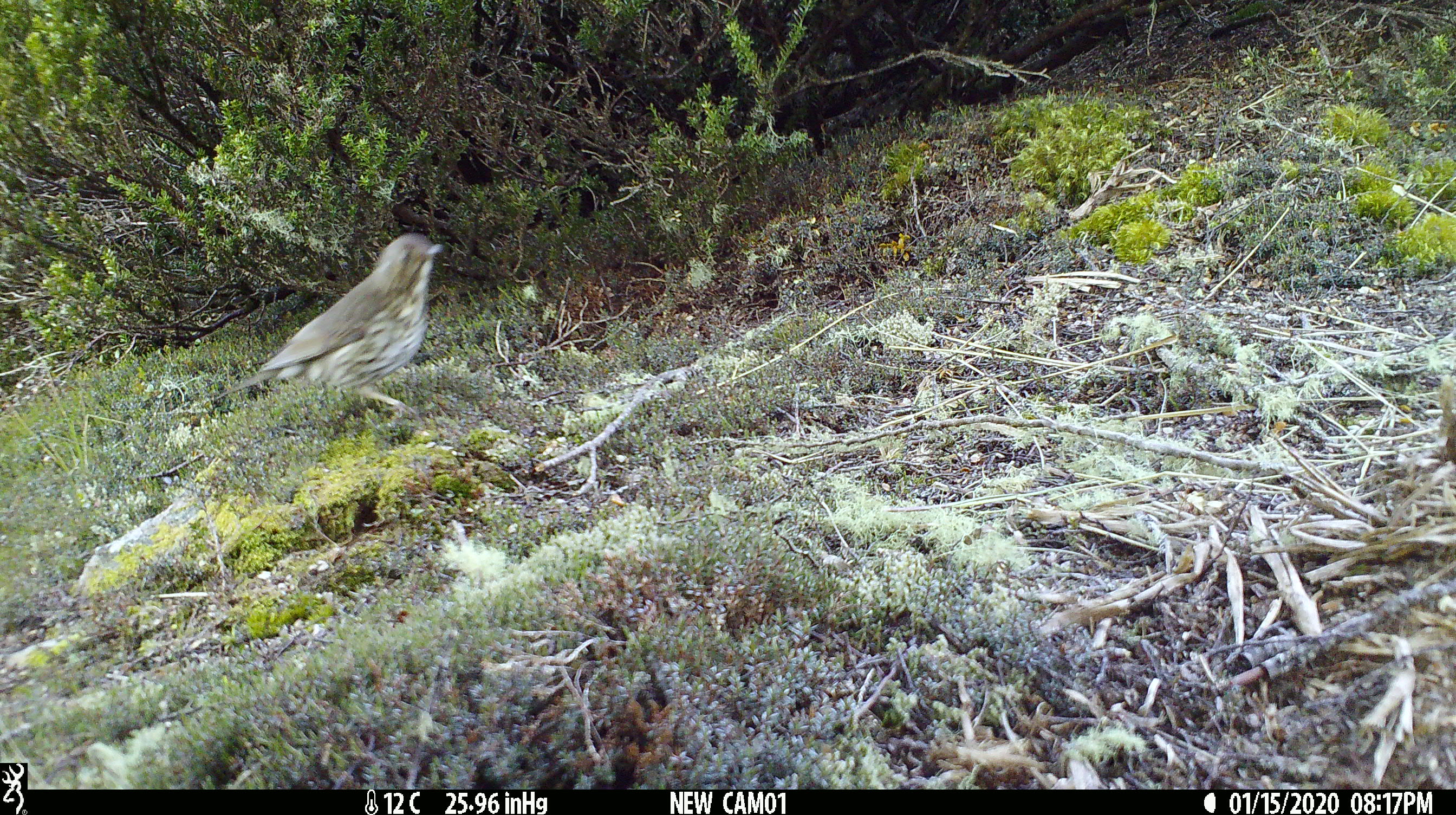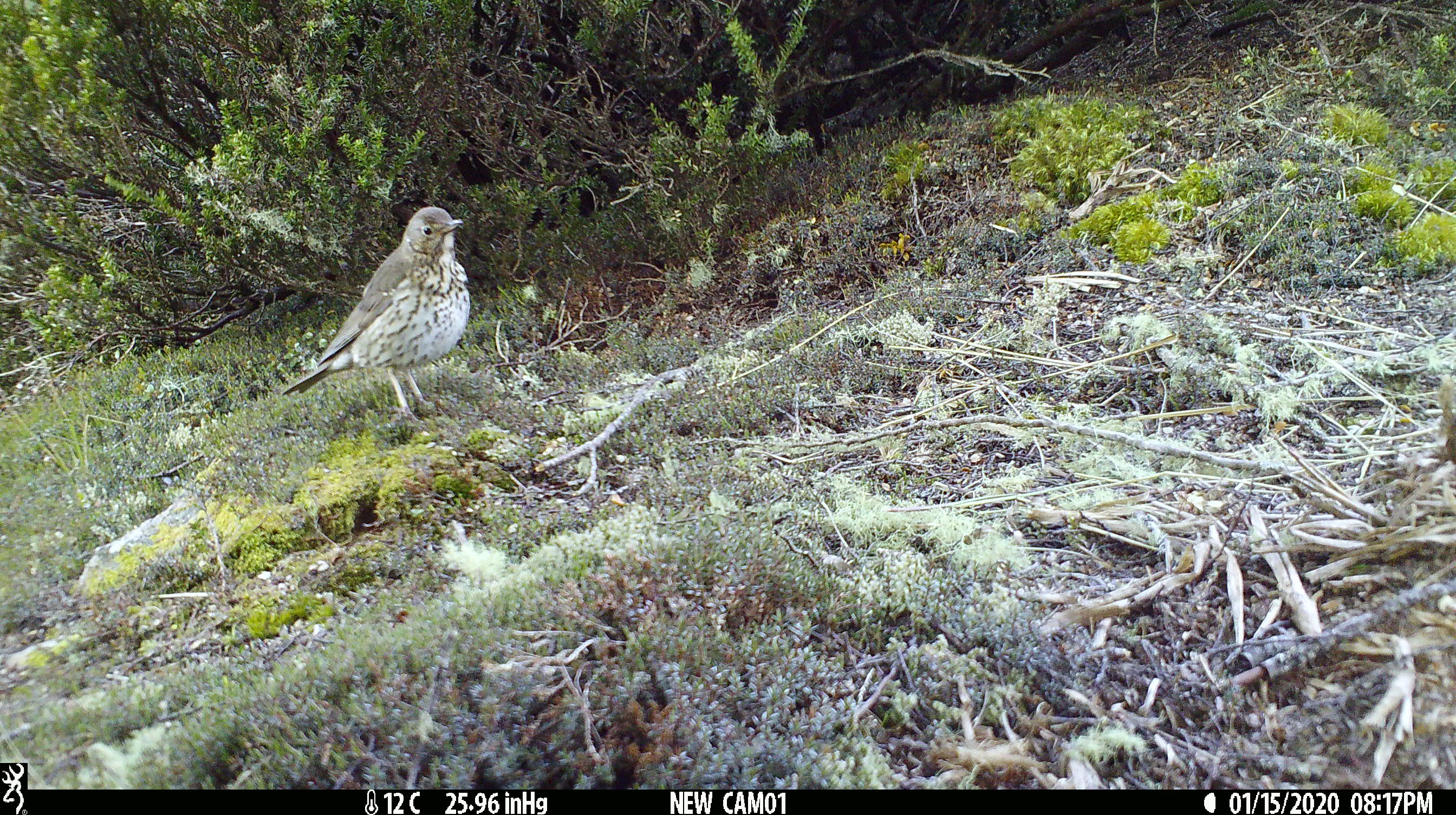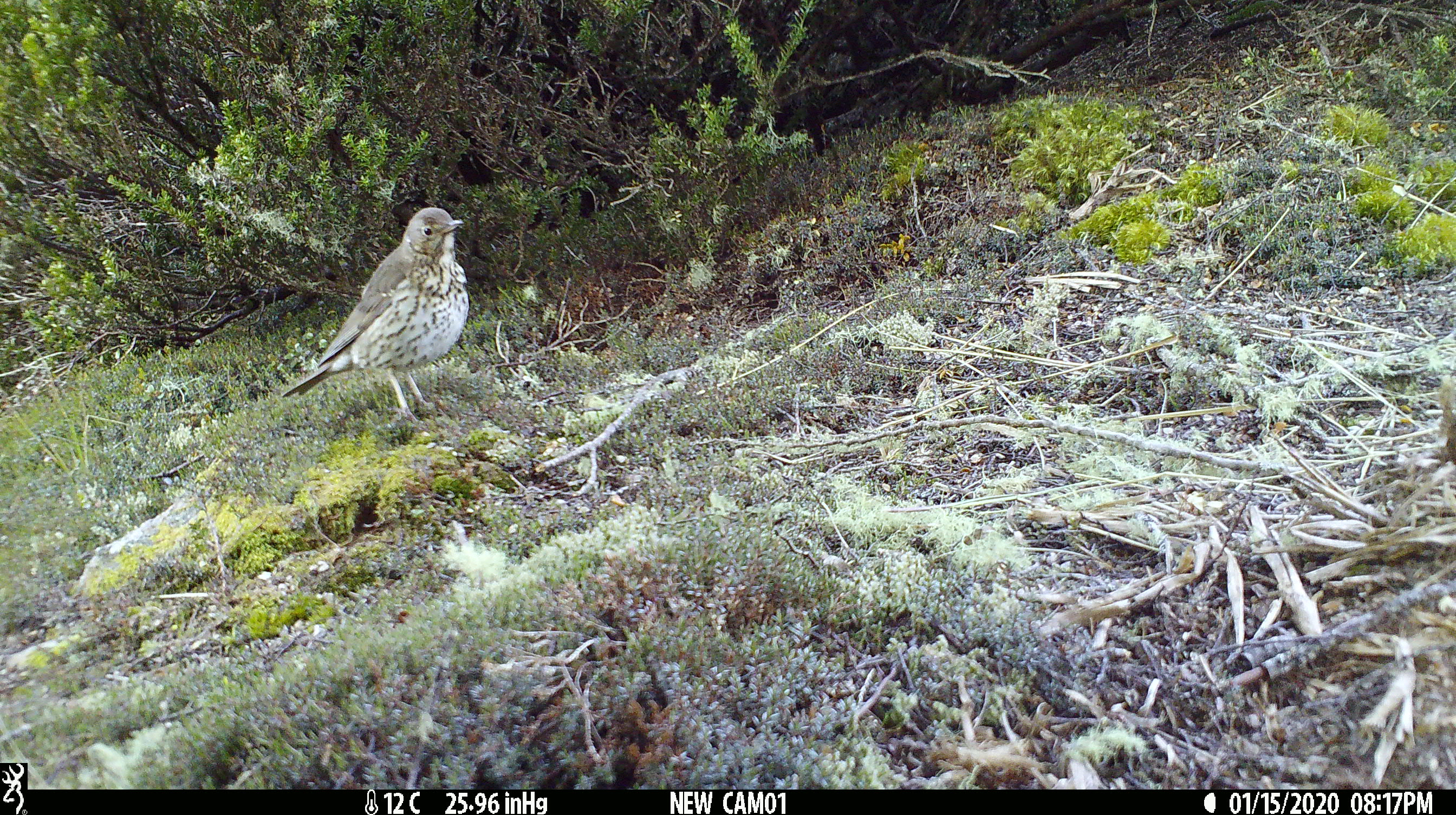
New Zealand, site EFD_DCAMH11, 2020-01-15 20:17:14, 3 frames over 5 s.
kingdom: Animalia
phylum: Chordata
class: Aves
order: Passeriformes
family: Turdidae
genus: Turdus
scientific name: Turdus philomelos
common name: song thrush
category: thrush